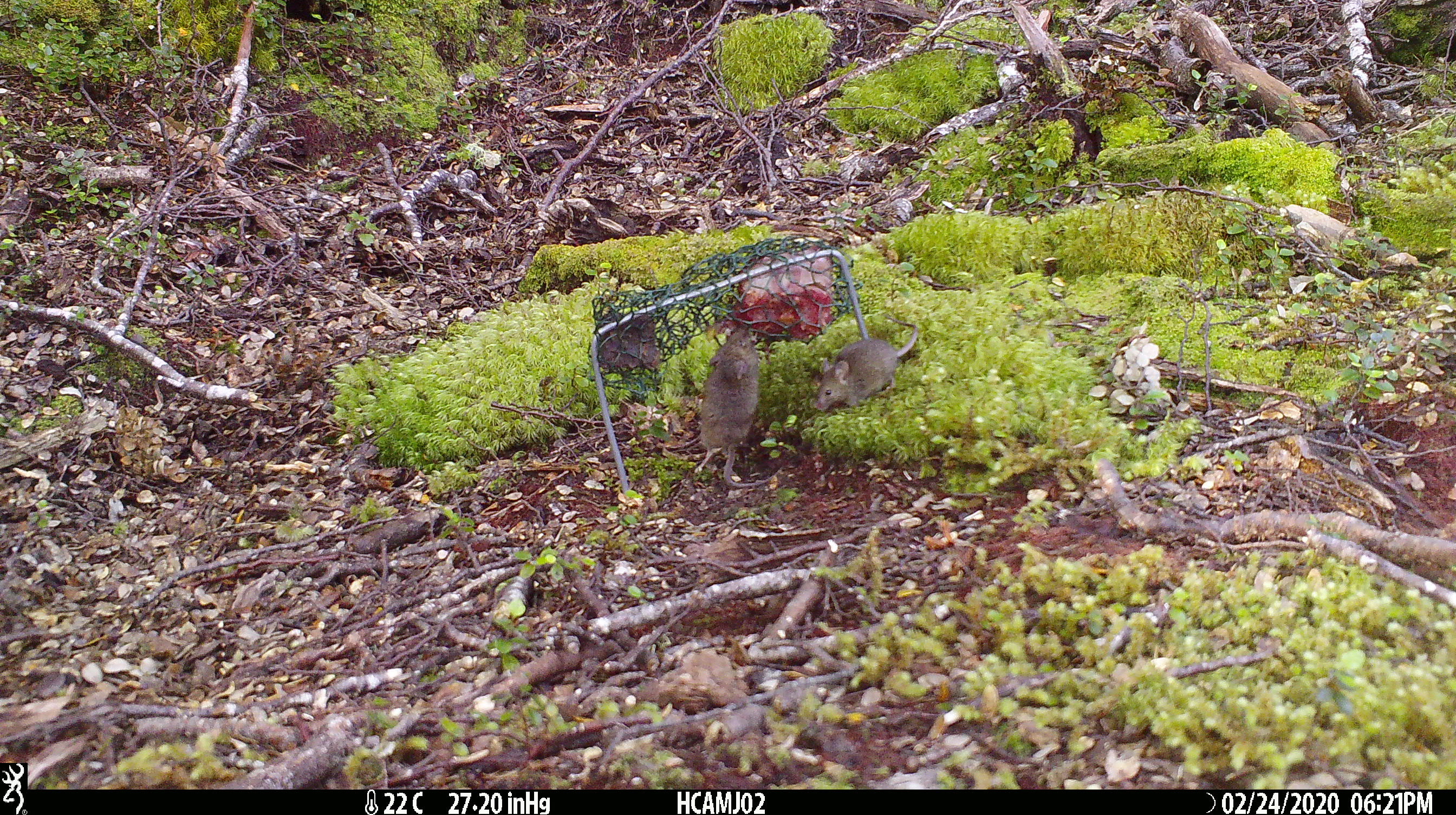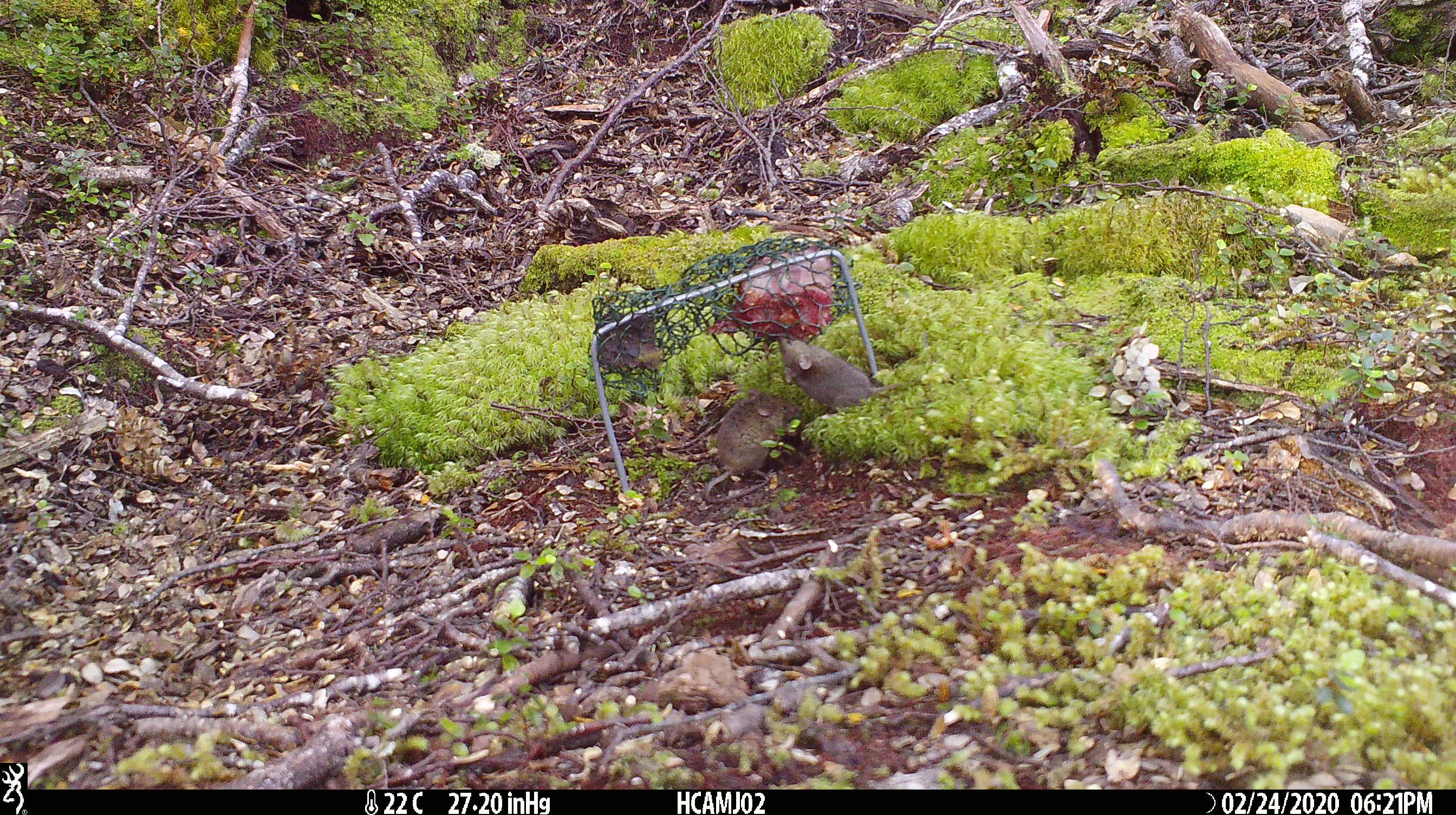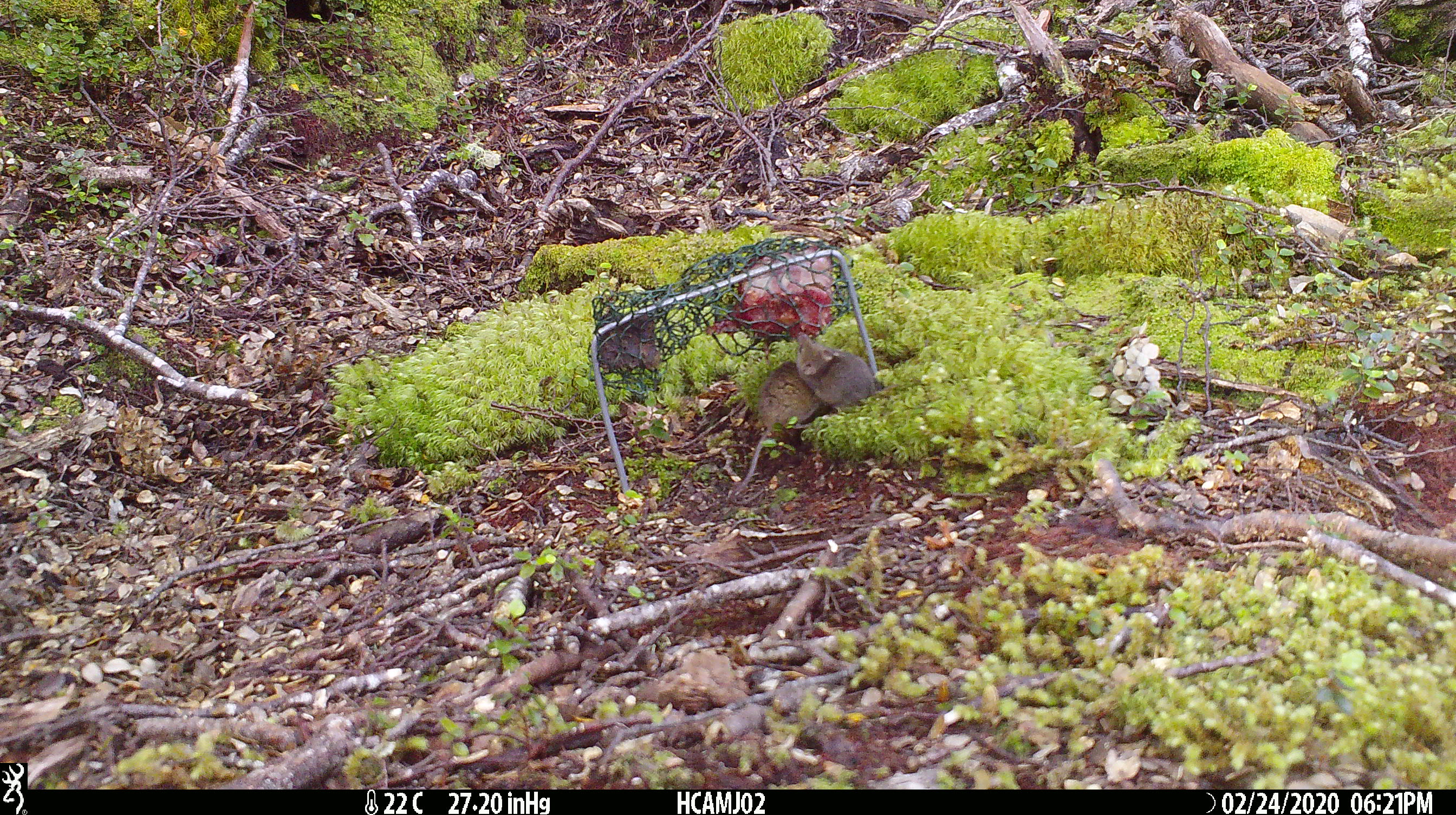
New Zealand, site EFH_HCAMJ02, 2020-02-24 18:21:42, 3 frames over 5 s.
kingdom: Animalia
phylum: Chordata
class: Mammalia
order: Rodentia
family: Muridae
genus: Mus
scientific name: Mus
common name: mouse